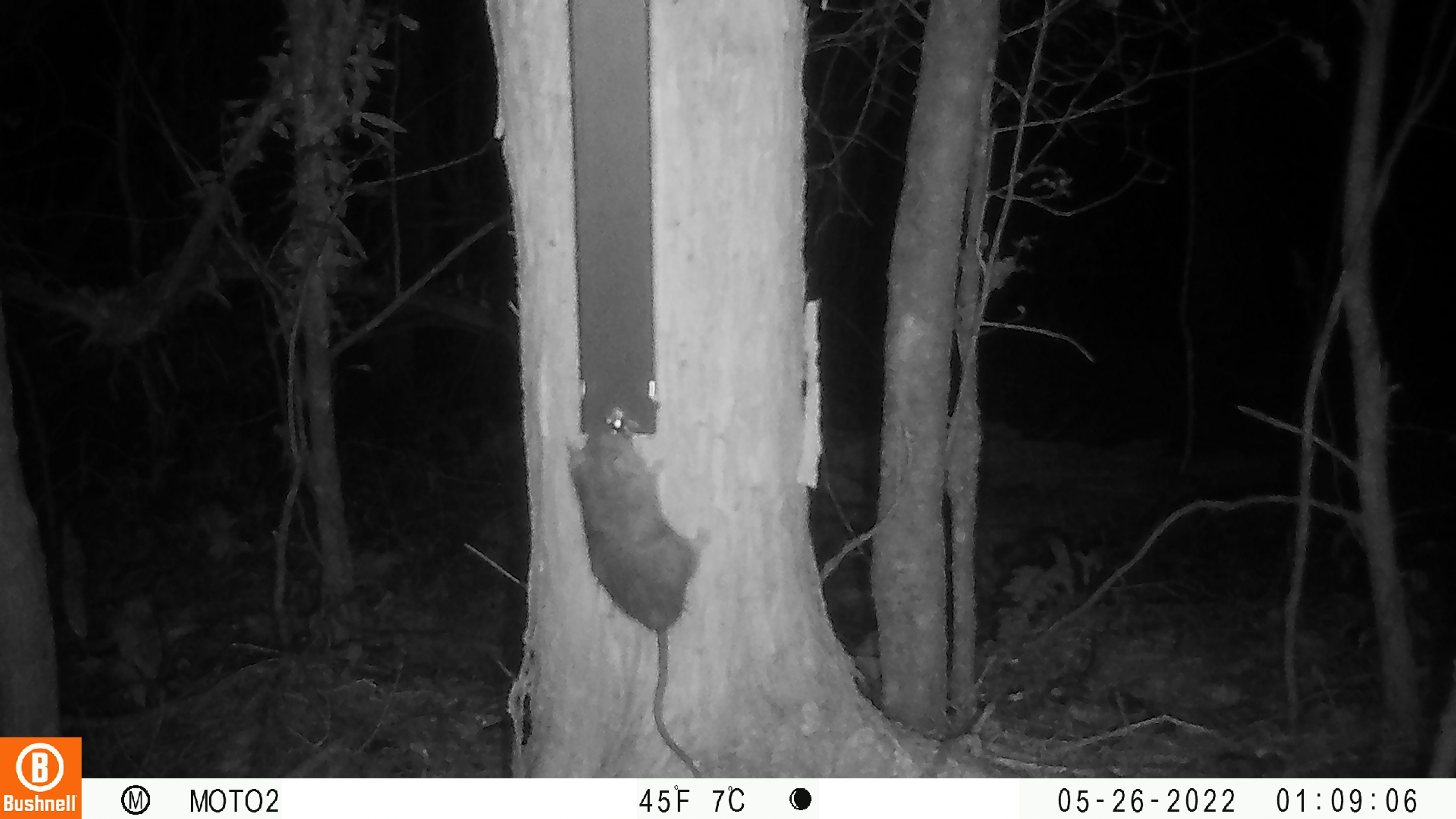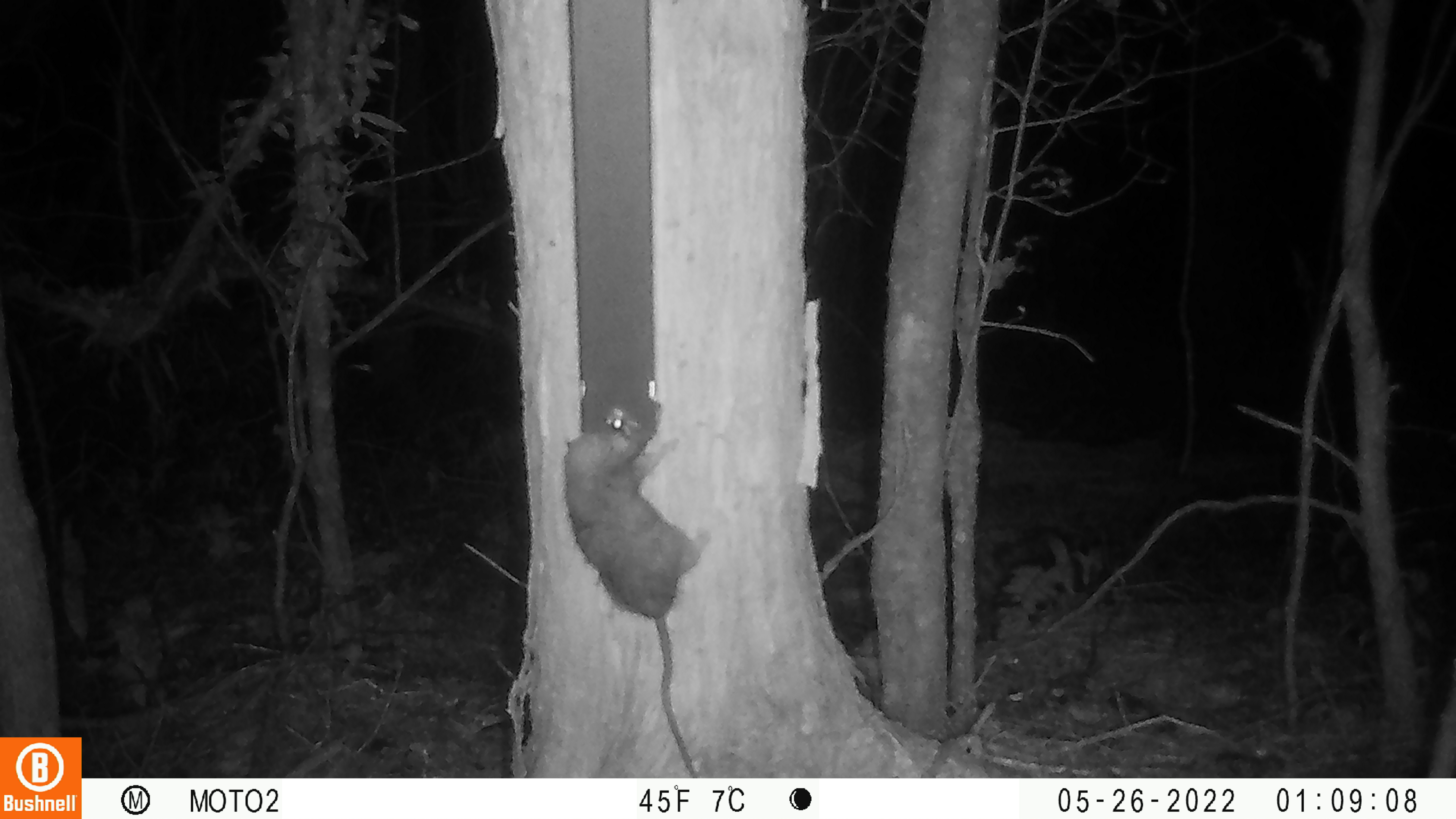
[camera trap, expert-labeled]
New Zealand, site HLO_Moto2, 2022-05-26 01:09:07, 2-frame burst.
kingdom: Animalia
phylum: Chordata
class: Mammalia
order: Rodentia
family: Muridae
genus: Rattus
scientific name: Rattus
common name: rat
Rat (Rattus).